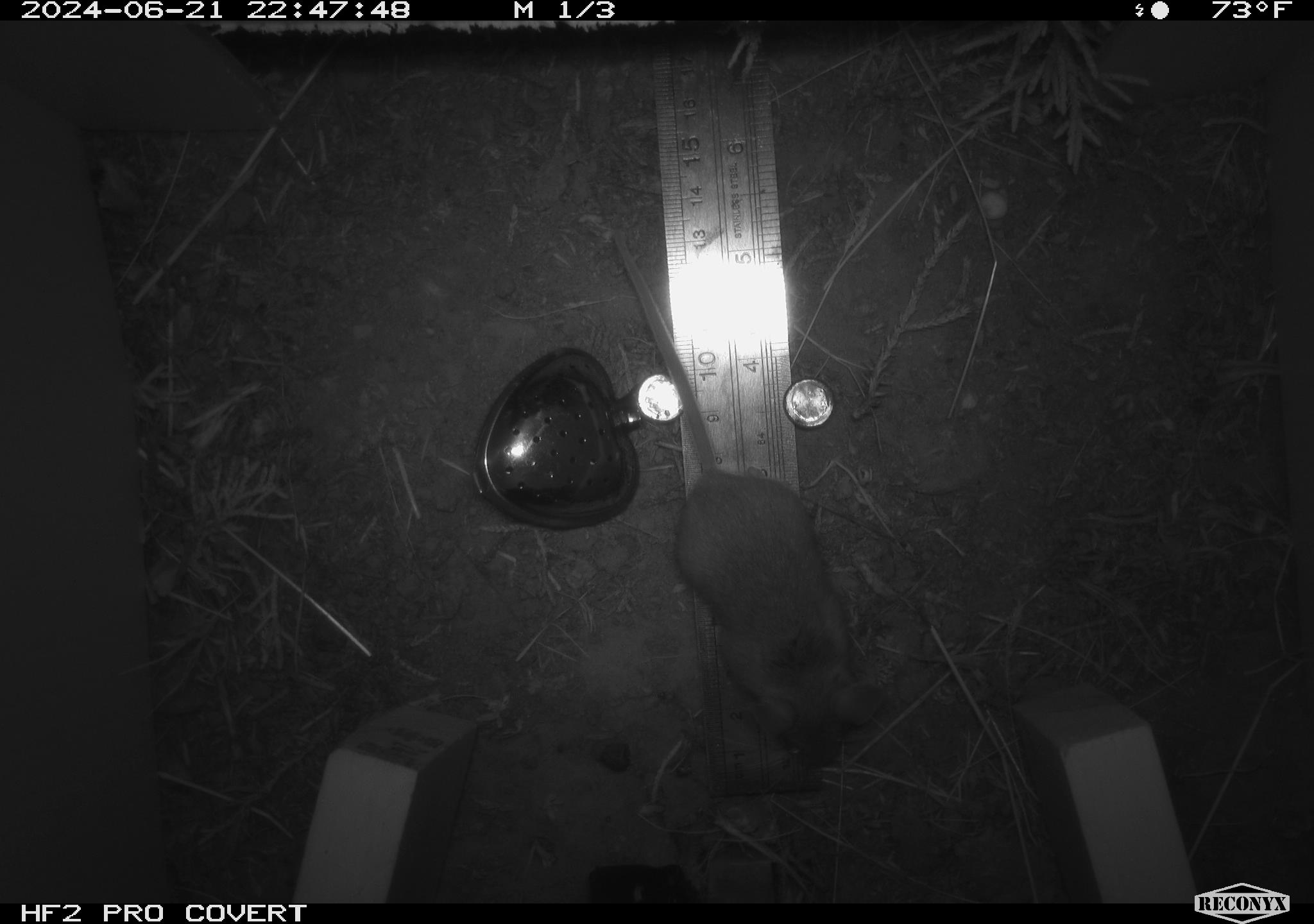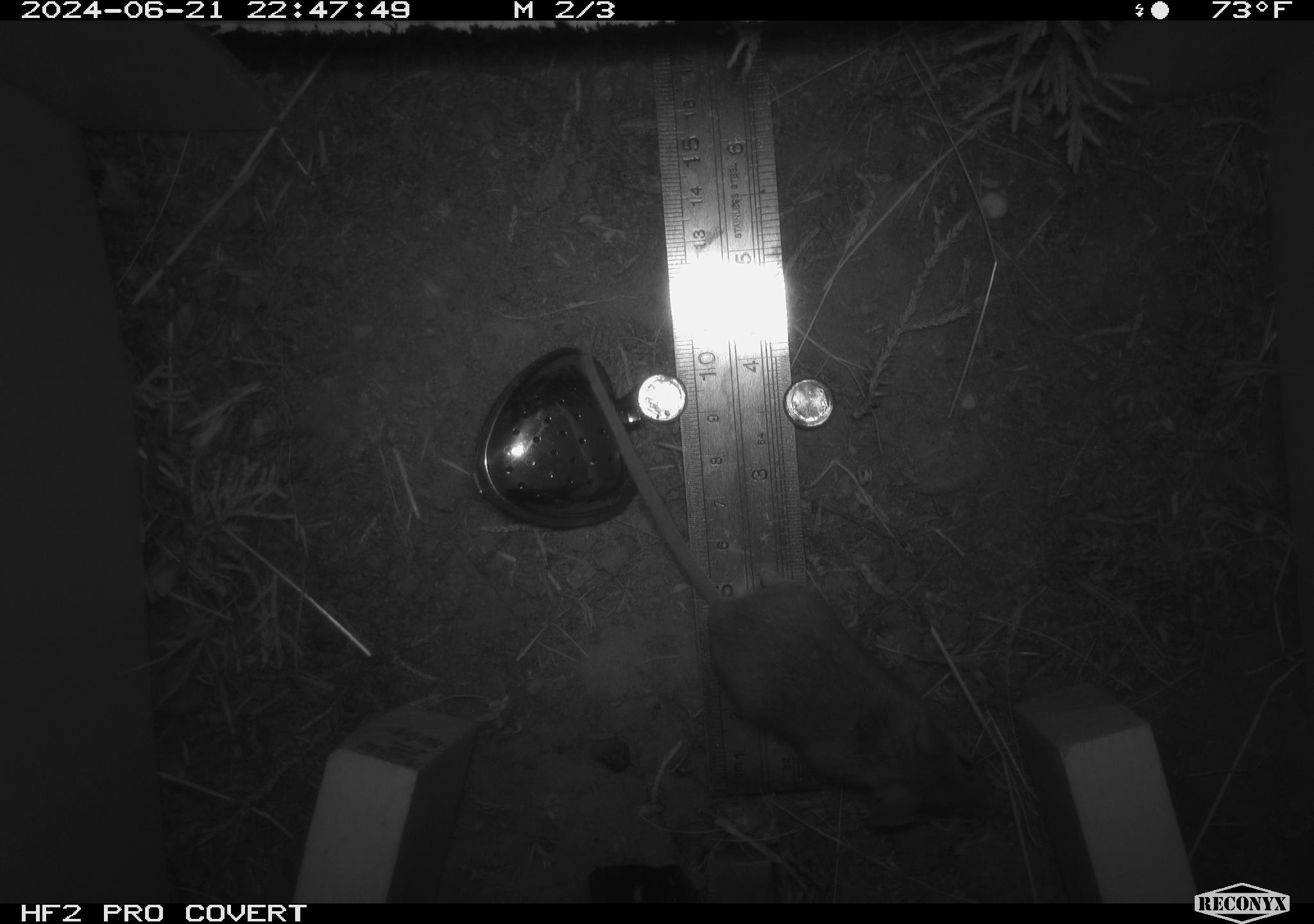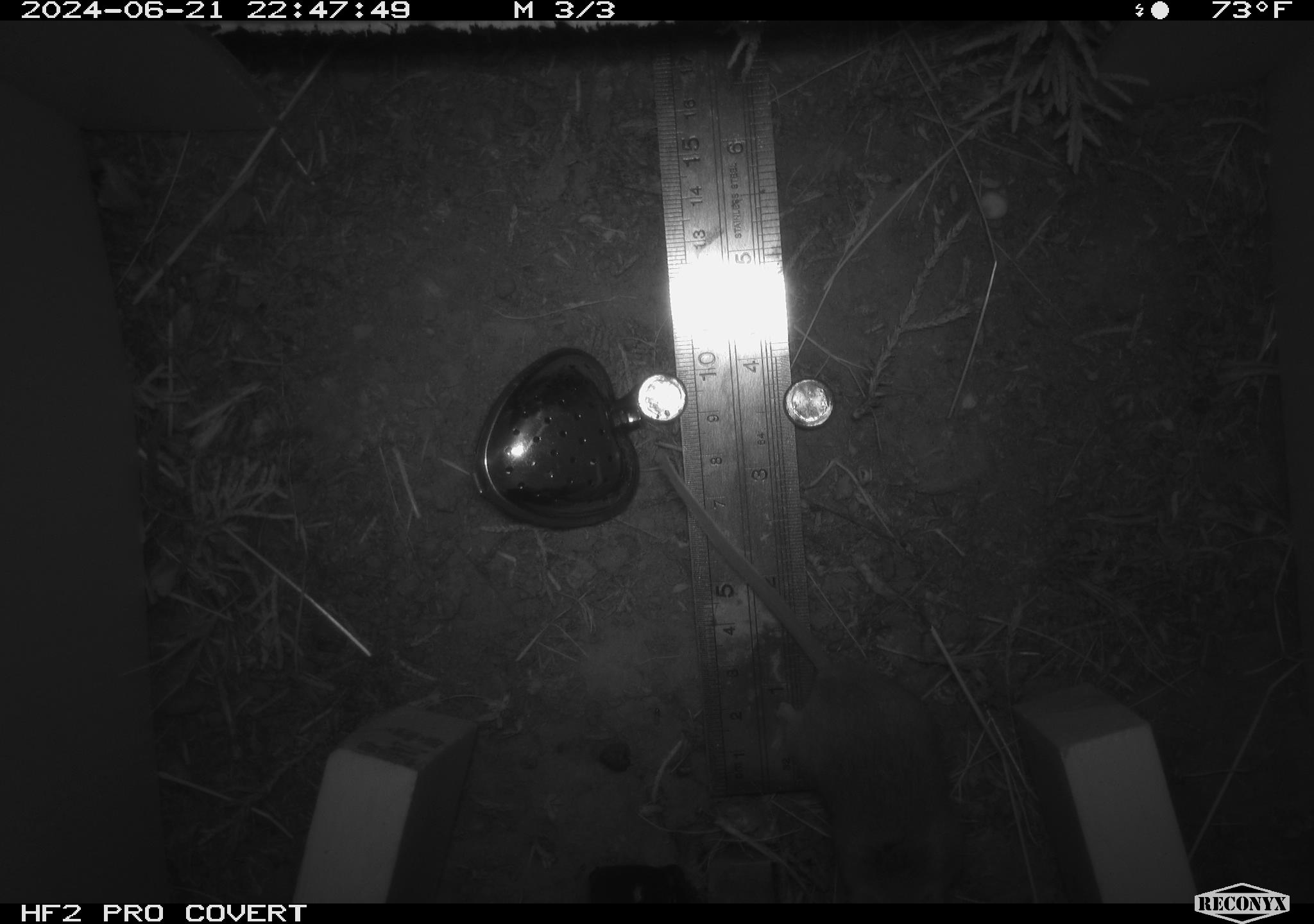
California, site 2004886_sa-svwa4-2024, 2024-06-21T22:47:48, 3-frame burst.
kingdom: Animalia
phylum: Chordata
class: Mammalia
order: Rodentia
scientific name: Rodentia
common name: mouse species